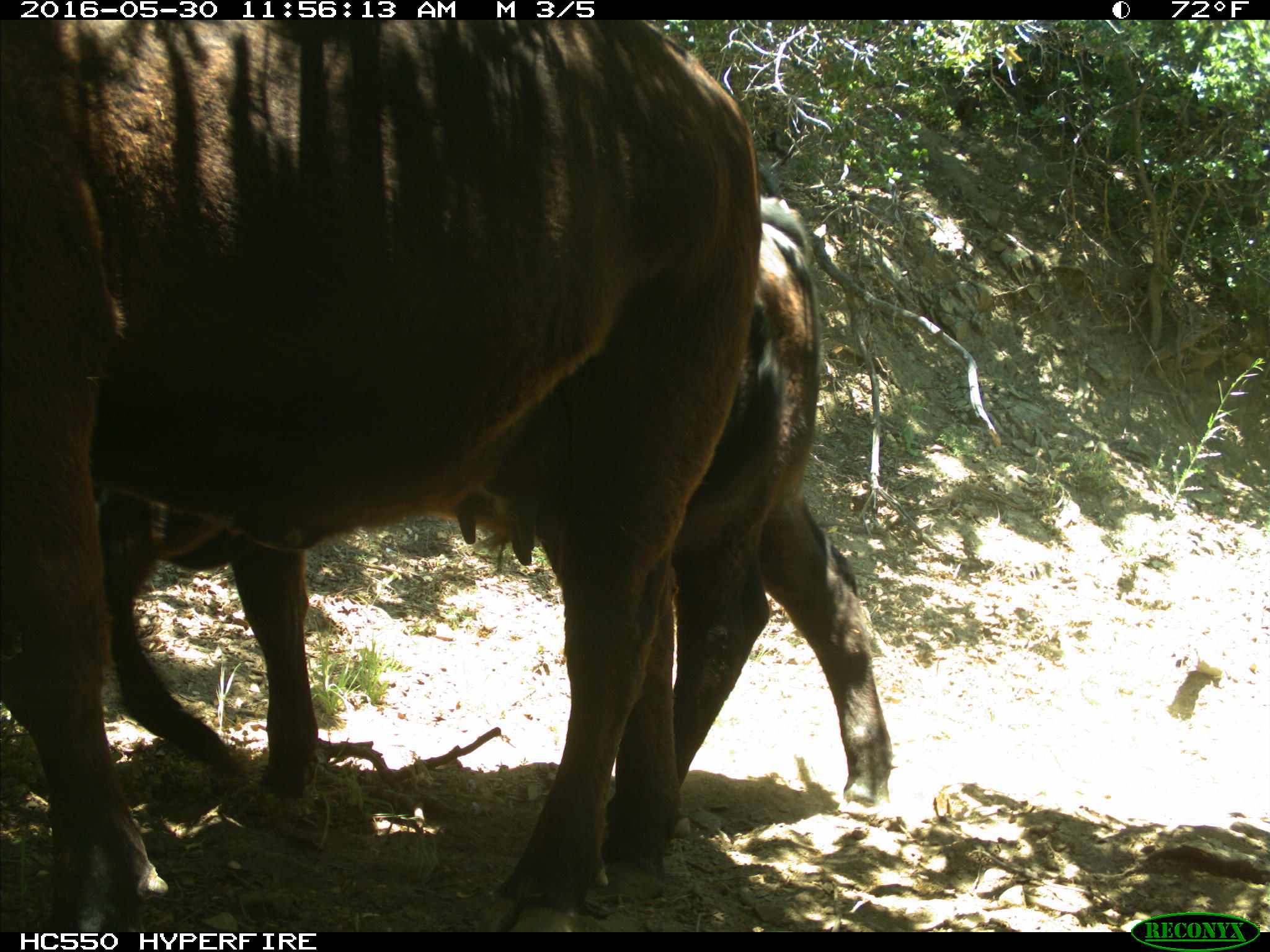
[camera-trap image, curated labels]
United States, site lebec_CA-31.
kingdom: Animalia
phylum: Chordata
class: Mammalia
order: Artiodactyla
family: Bovidae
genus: Bos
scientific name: Bos taurus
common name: domestic cow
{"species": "Bos taurus (domestic cow)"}